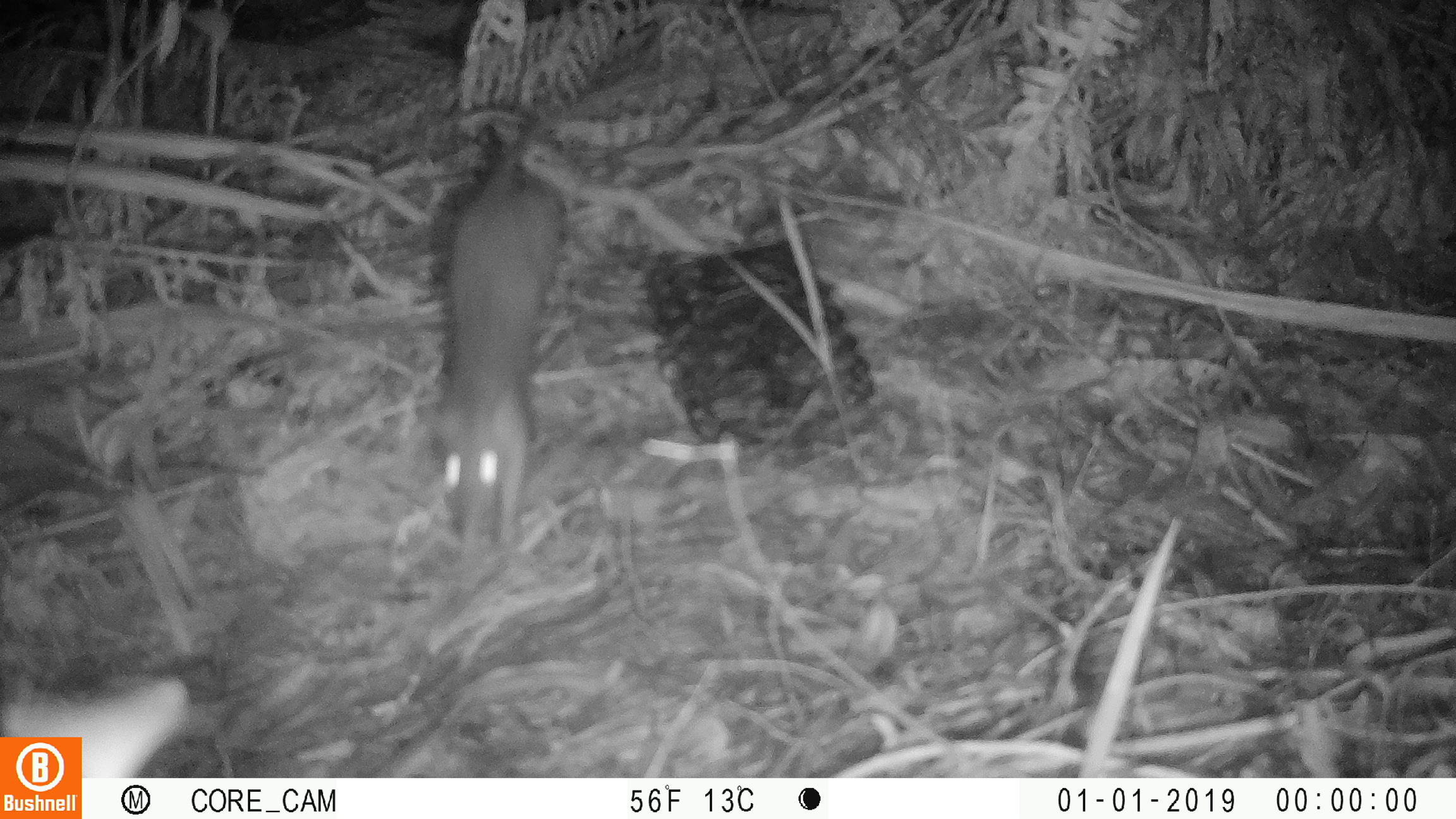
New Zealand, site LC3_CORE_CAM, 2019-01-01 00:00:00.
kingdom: Animalia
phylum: Chordata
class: Mammalia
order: Rodentia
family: Muridae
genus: Rattus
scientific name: Rattus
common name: rat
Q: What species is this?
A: Rat (Rattus).